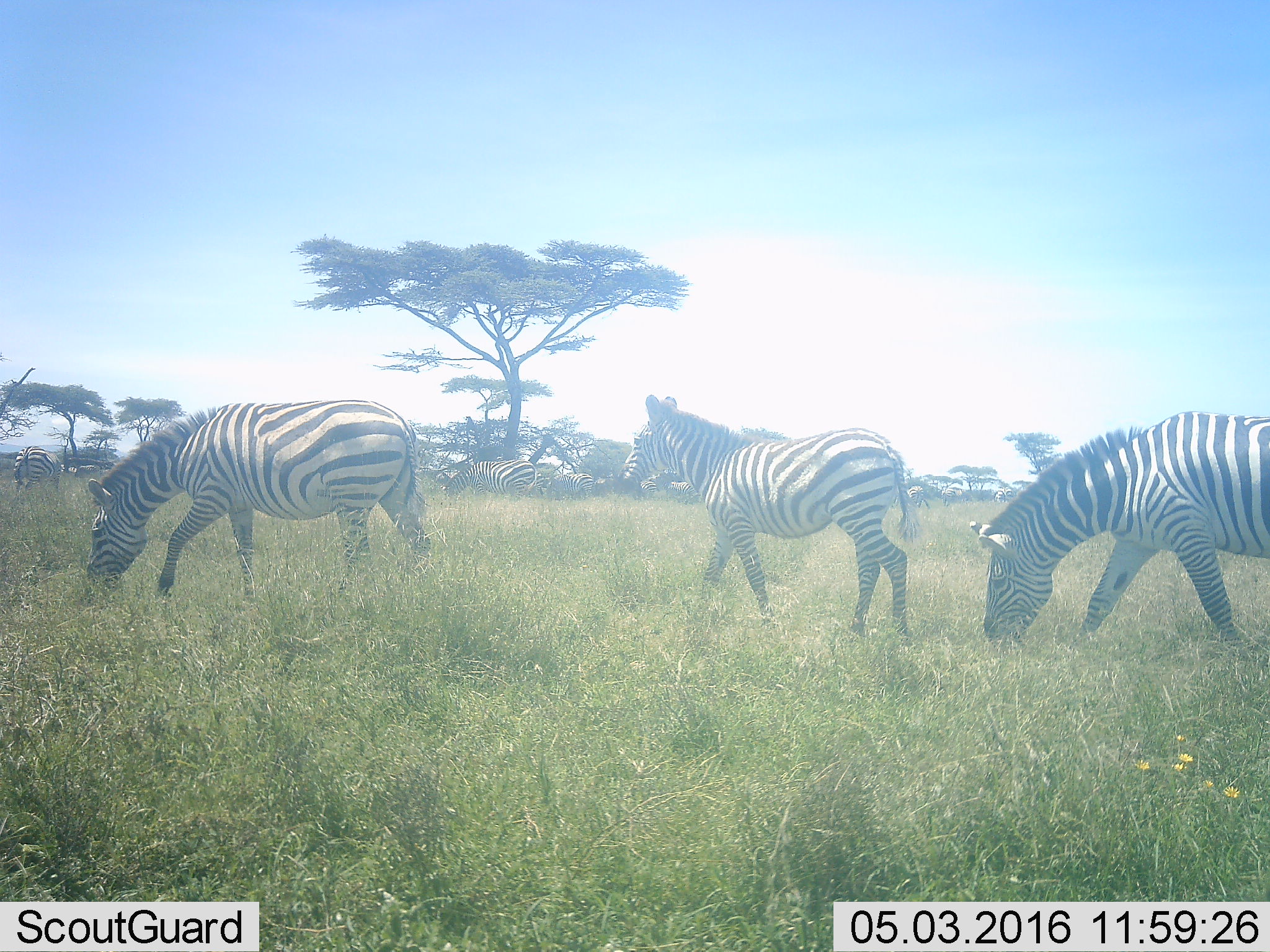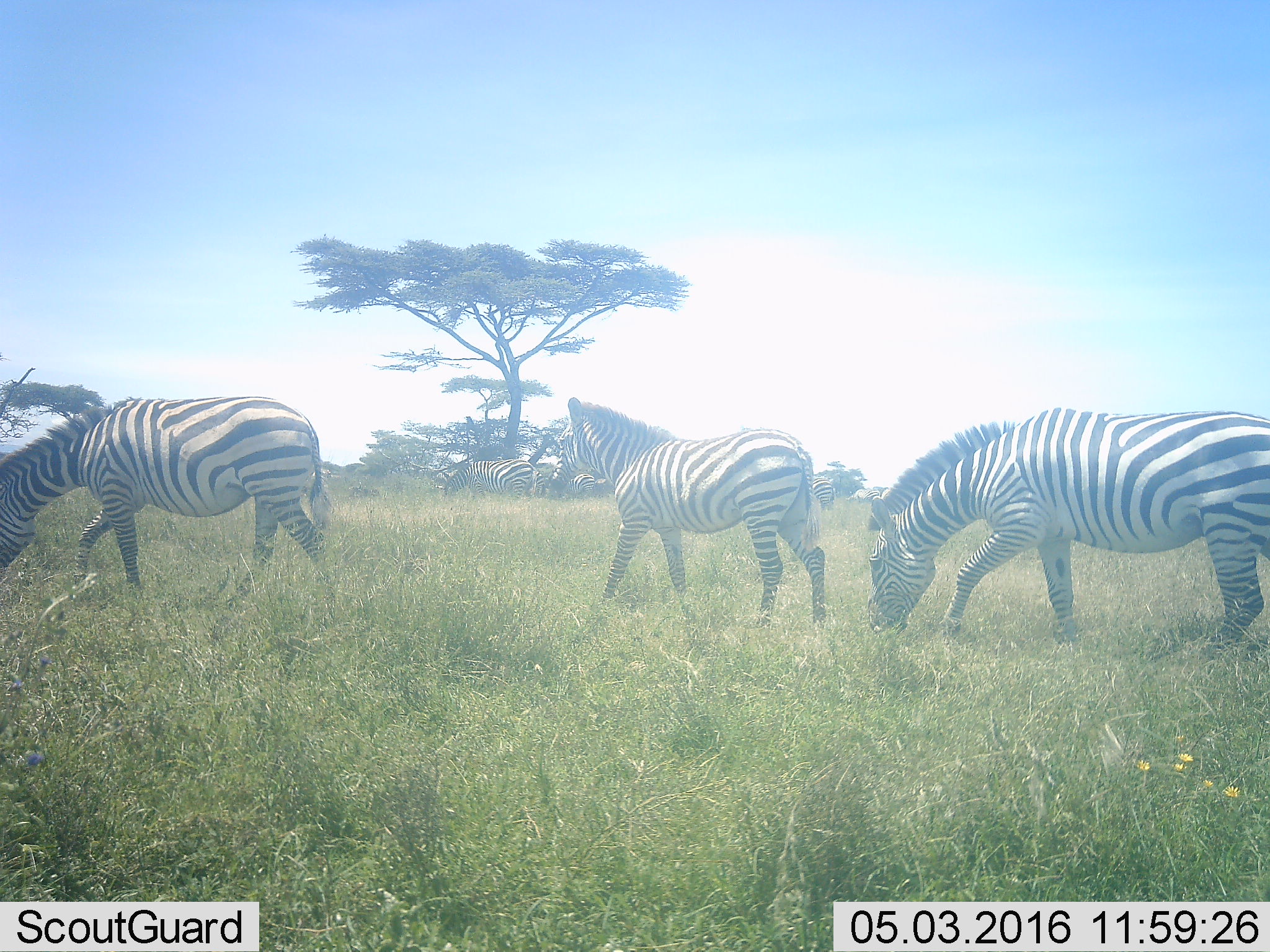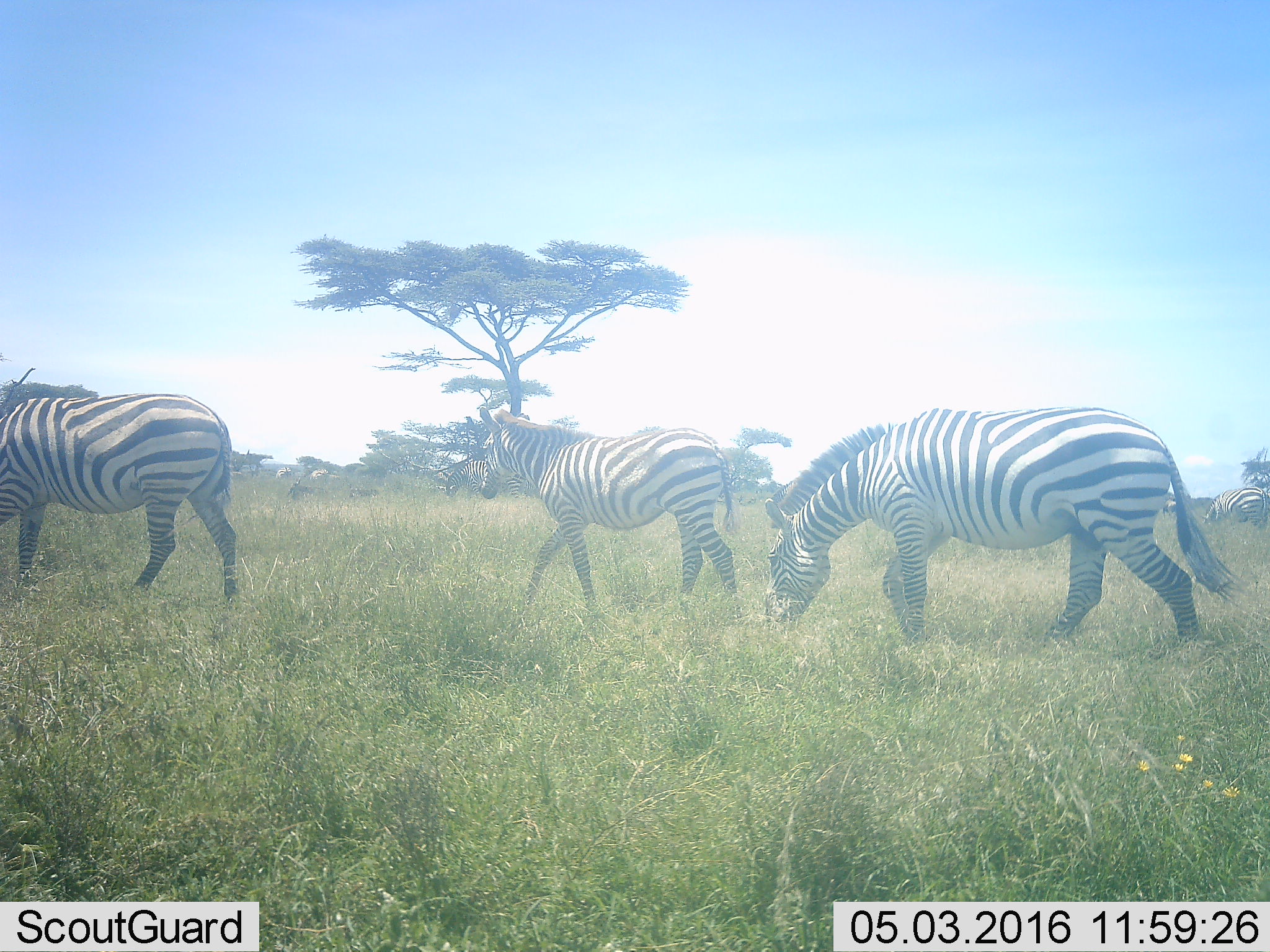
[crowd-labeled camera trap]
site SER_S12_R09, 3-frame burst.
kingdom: Animalia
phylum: Chordata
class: Mammalia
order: Perissodactyla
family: Equidae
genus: Equus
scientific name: Equus quagga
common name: plains zebra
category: zebraplains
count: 11-50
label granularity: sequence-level